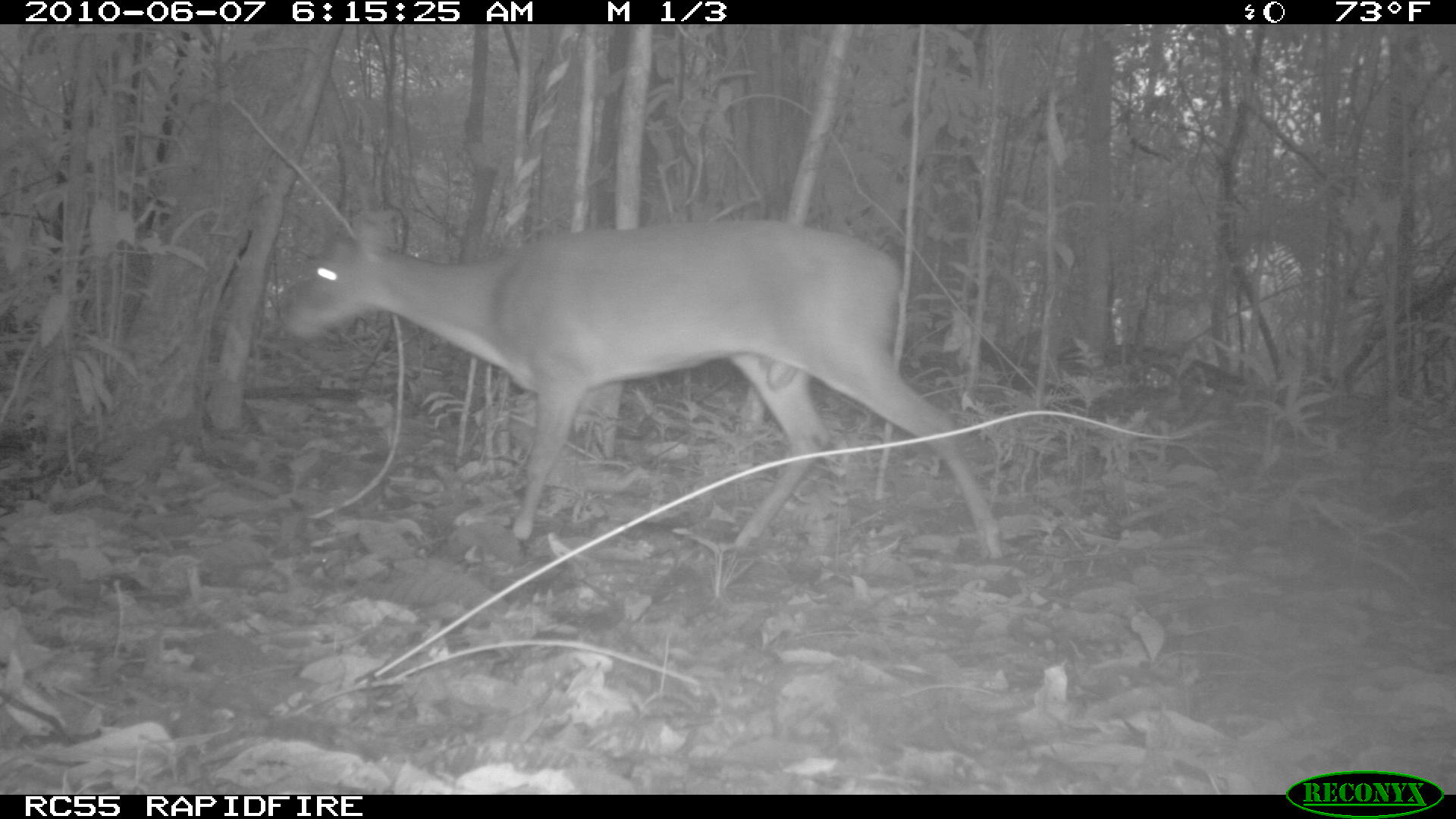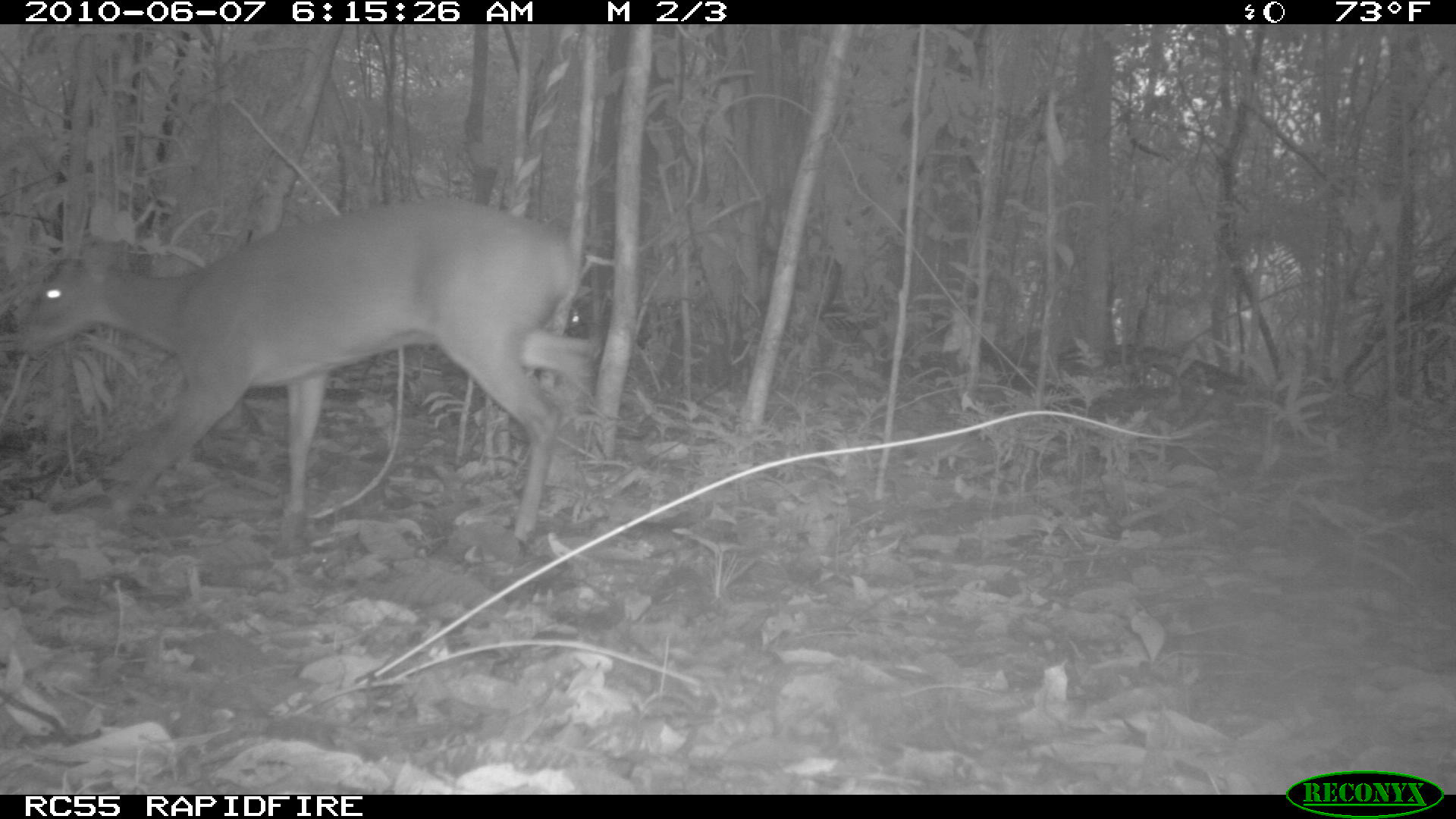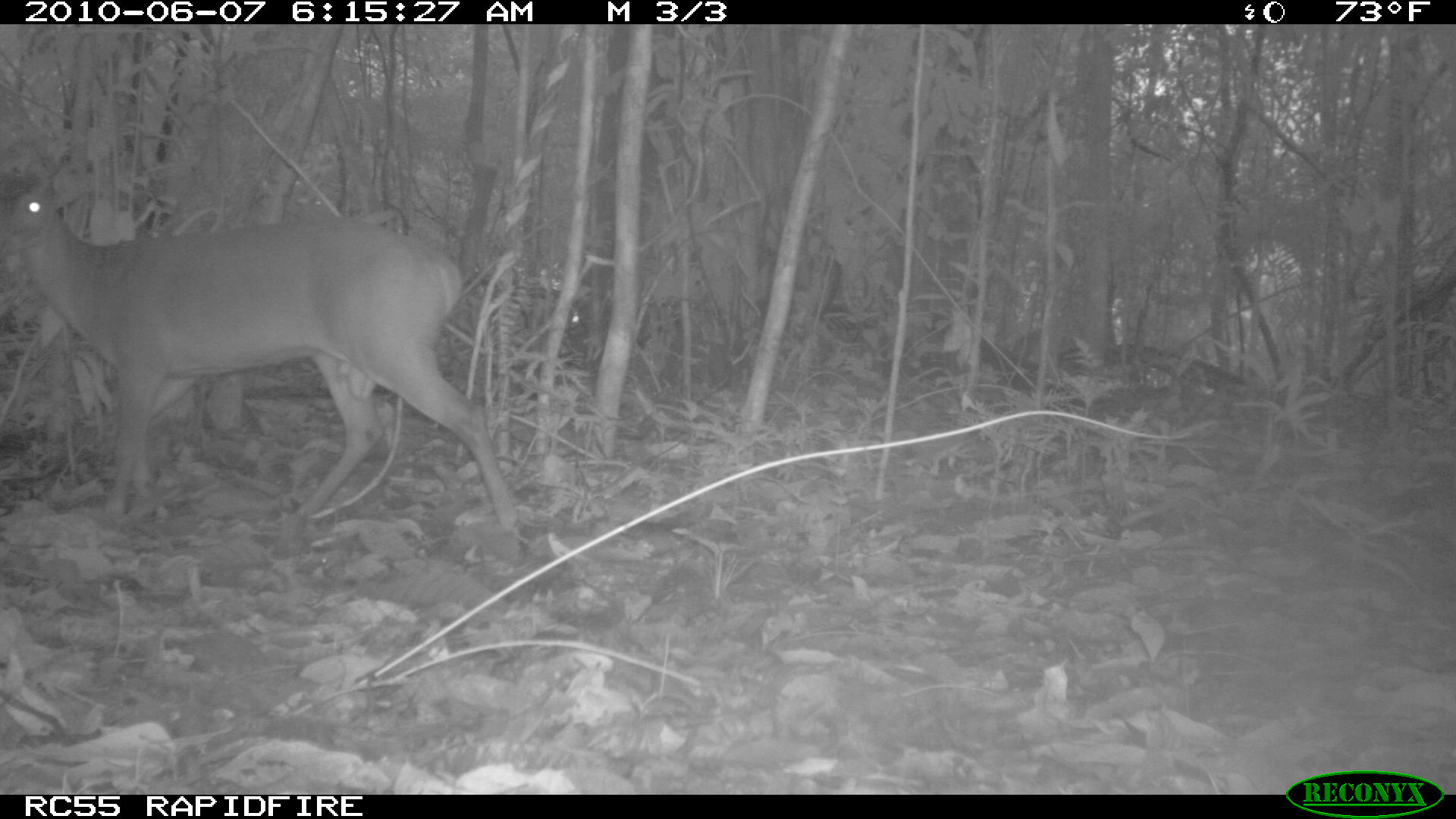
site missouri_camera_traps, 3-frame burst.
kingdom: Animalia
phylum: Chordata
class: Mammalia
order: Artiodactyla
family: Cervidae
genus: Mazama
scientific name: Mazama americana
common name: red brocket deer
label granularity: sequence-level